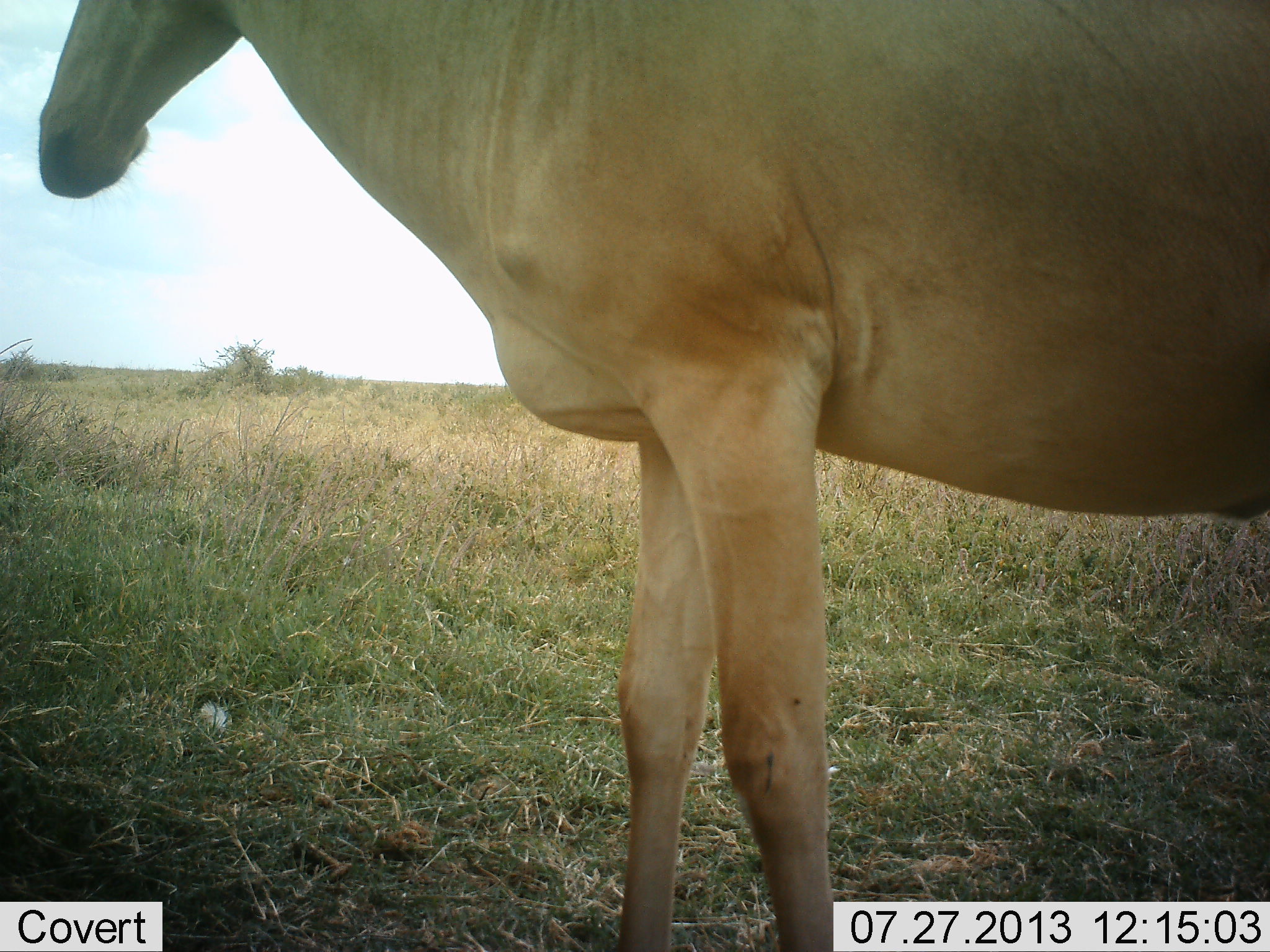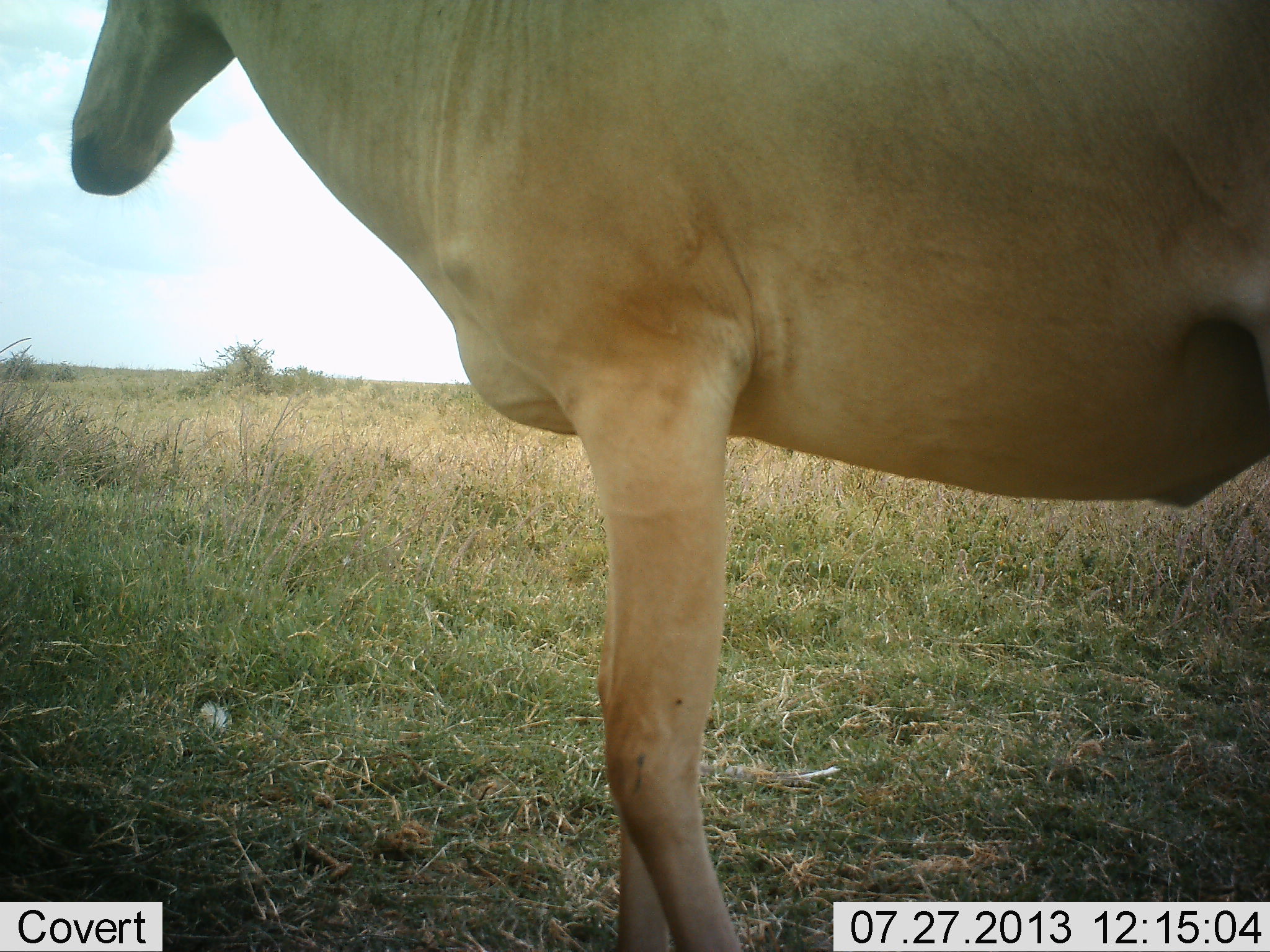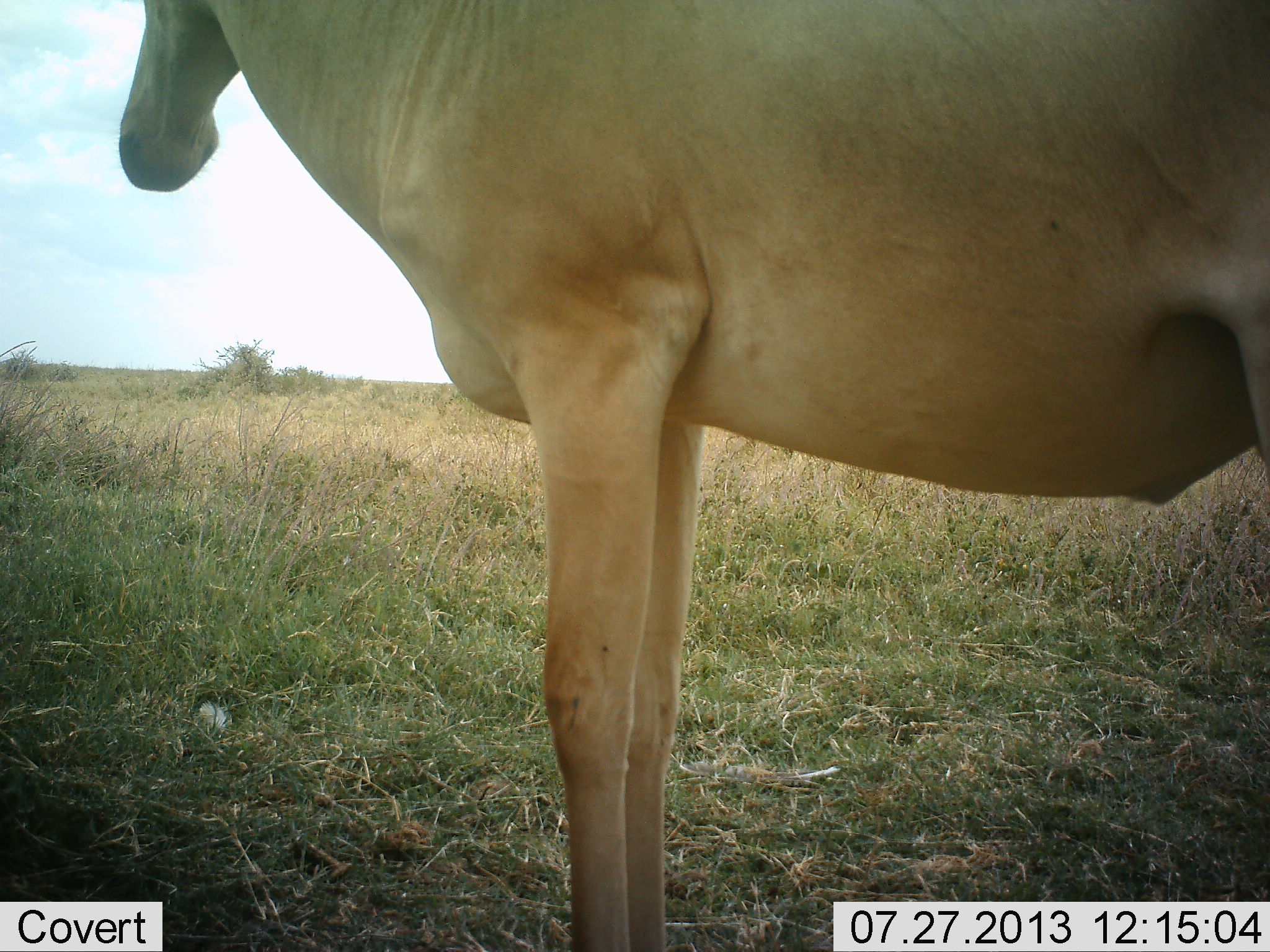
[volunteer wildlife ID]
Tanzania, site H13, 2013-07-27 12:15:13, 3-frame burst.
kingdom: Animalia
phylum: Chordata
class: Mammalia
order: Artiodactyla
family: Bovidae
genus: Alcelaphus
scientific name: Alcelaphus buselaphus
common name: hartebeest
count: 1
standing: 100%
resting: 0%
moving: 0%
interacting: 0%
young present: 0%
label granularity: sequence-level